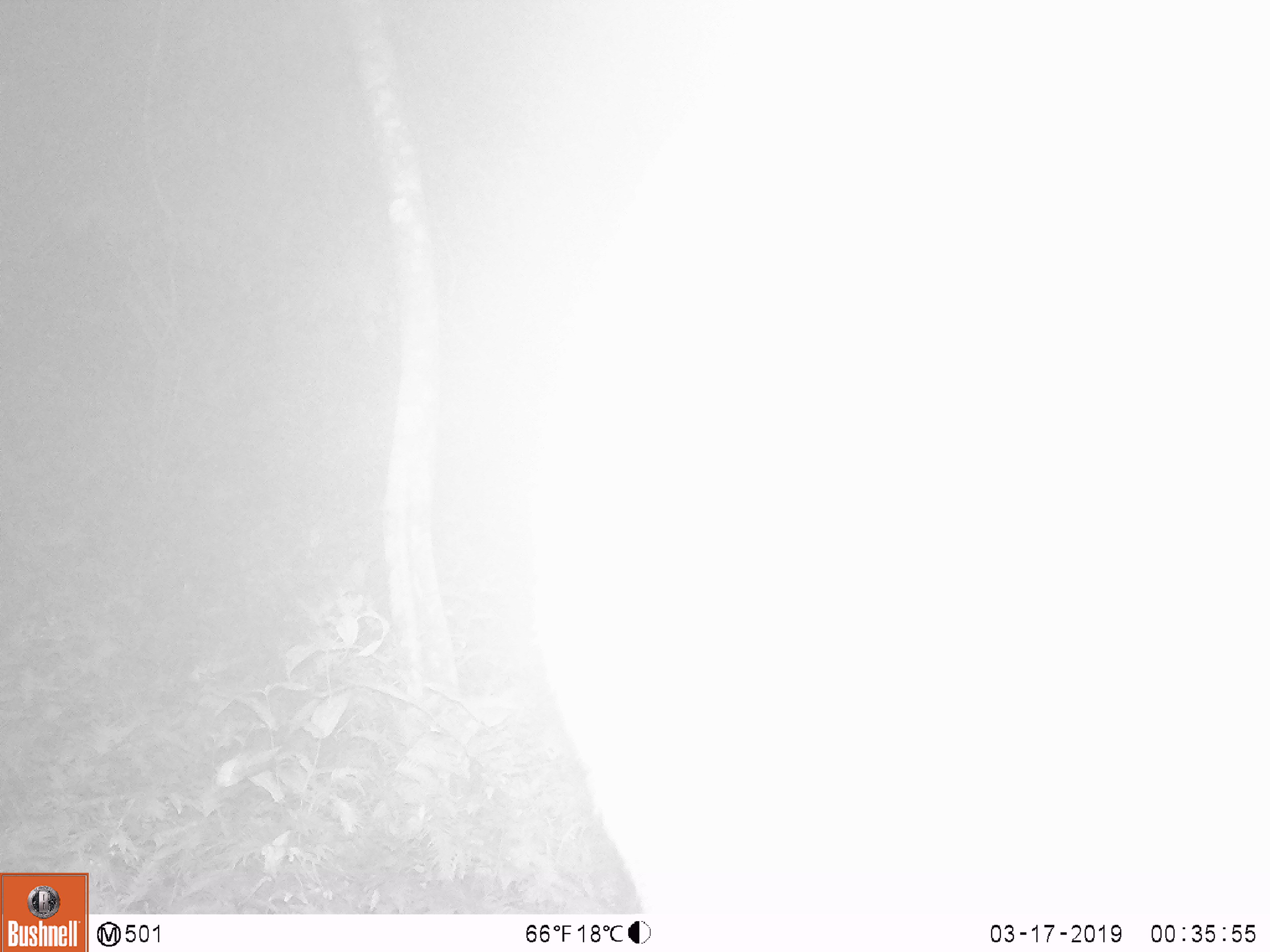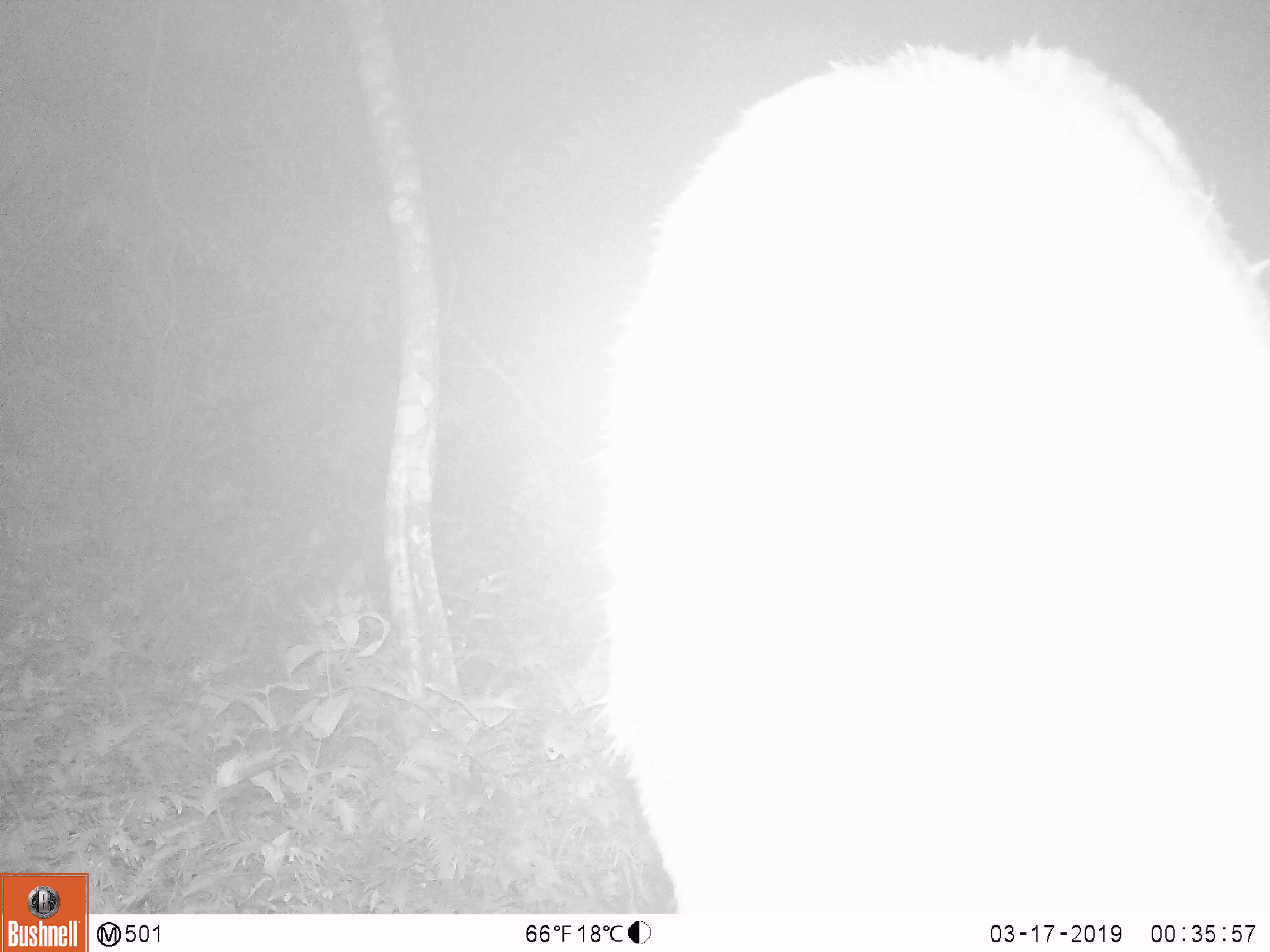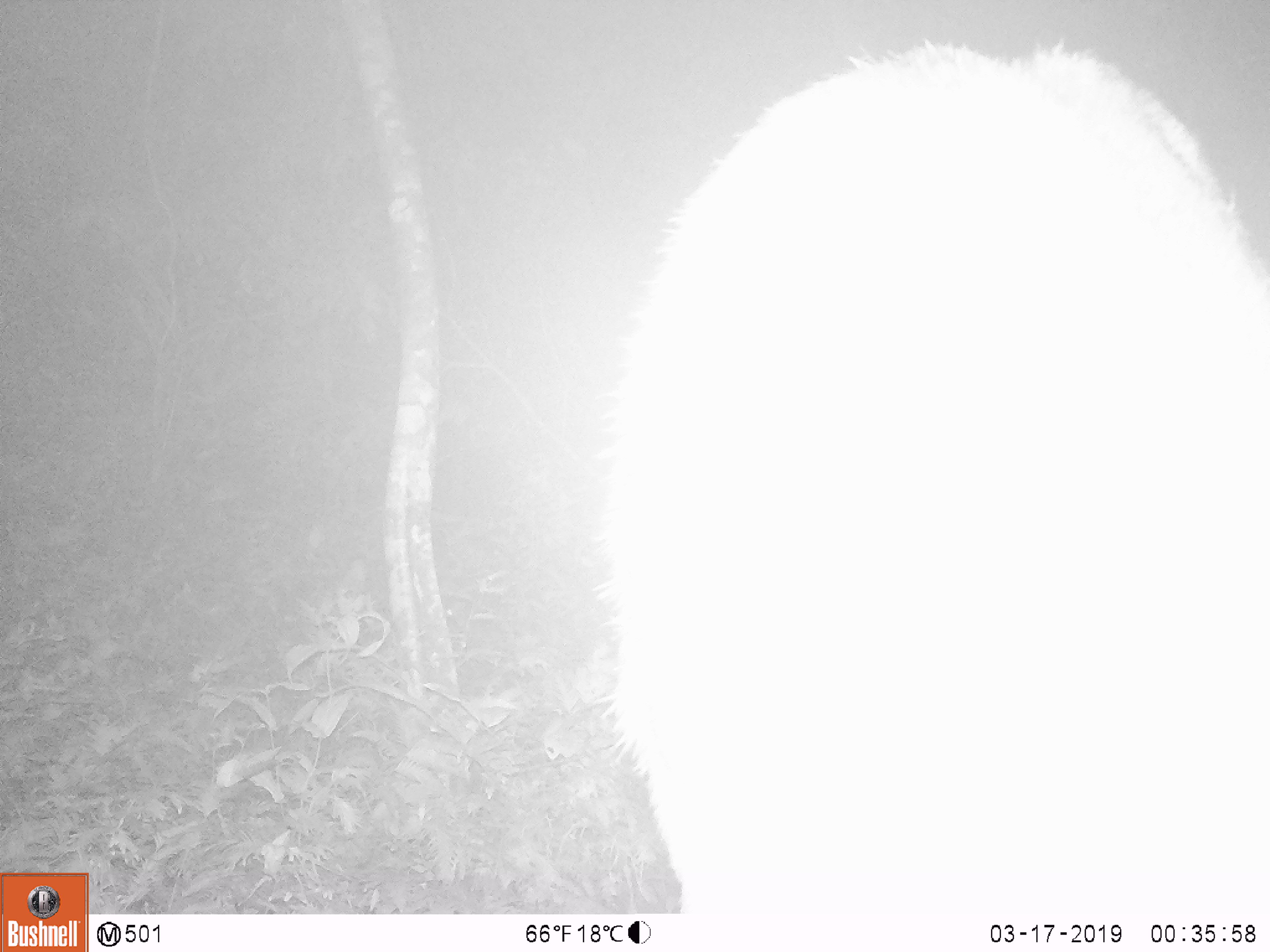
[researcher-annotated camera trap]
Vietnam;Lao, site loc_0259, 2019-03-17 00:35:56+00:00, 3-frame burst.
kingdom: Animalia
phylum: Chordata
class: Mammalia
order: Artiodactyla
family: Cervidae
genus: Rusa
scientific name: Rusa unicolor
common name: sambar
Sambar (Rusa unicolor). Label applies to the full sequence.